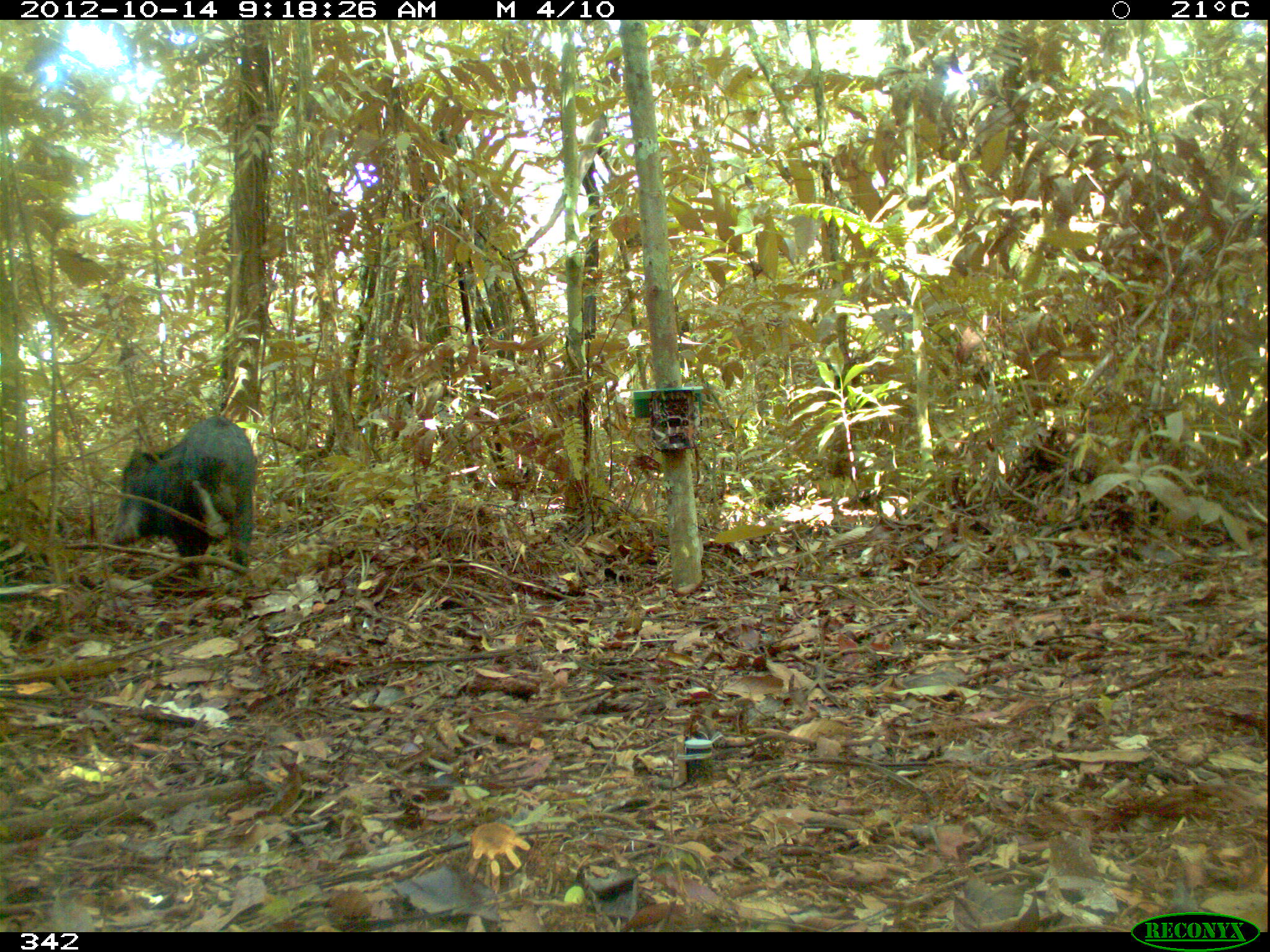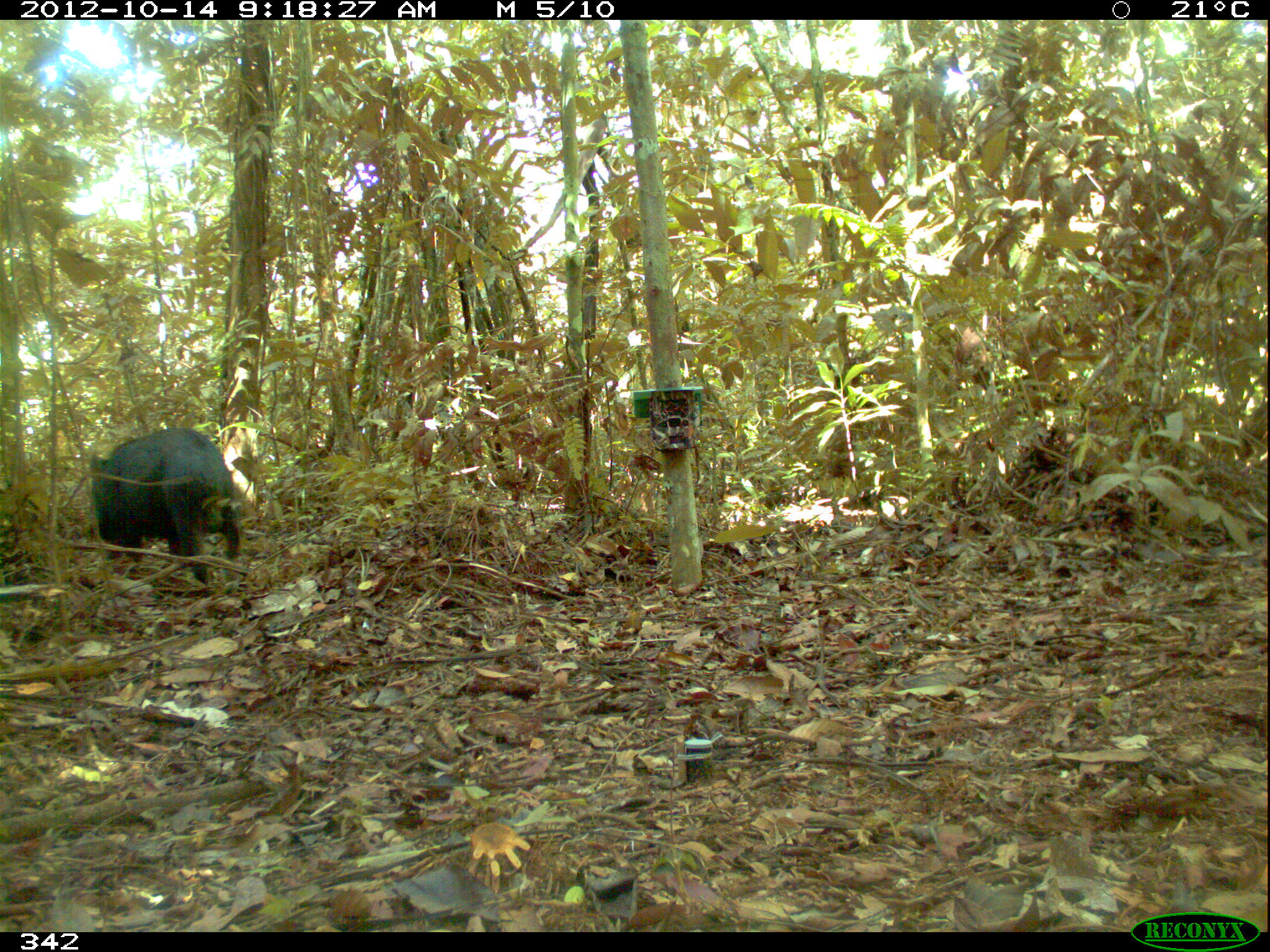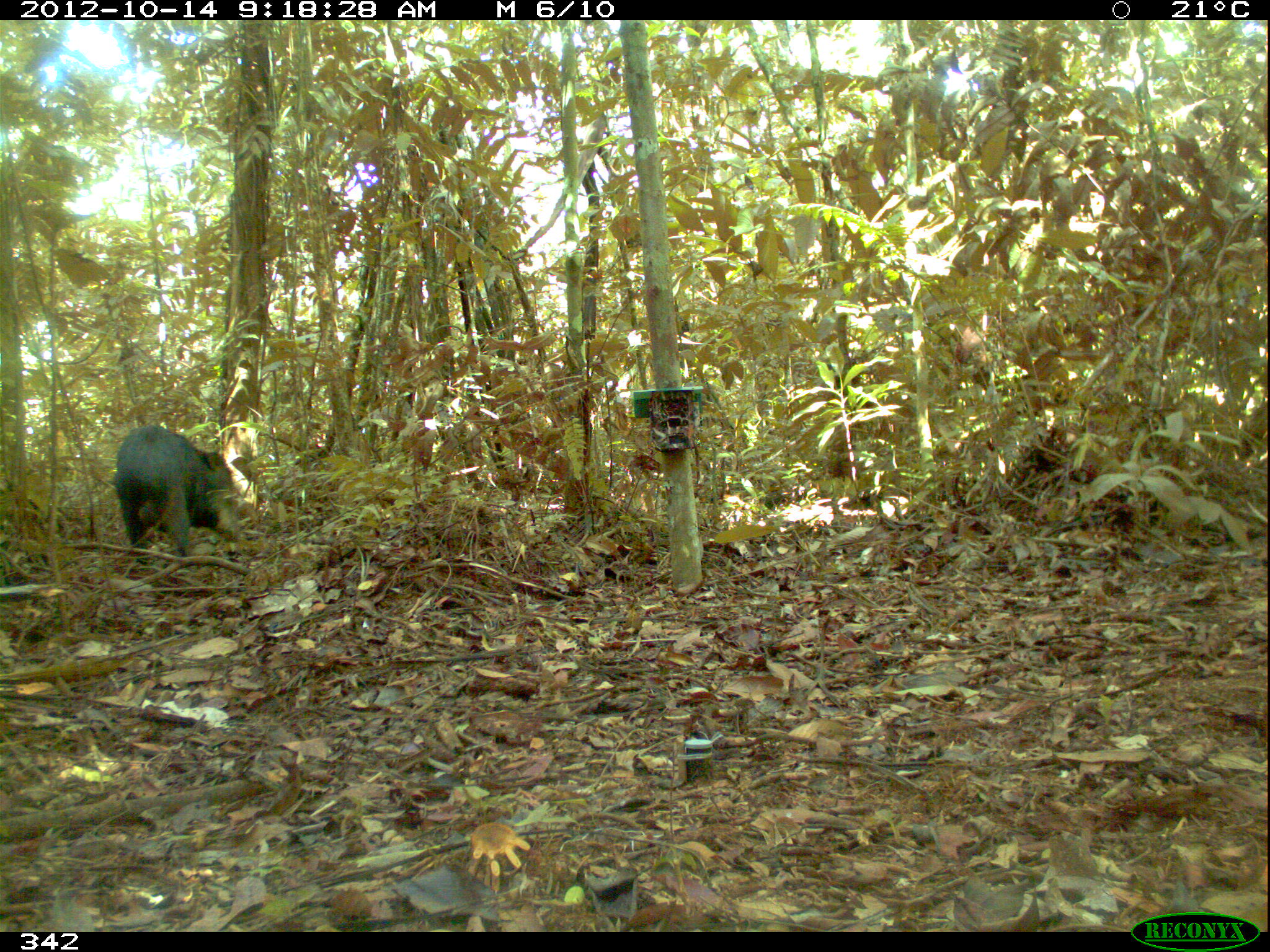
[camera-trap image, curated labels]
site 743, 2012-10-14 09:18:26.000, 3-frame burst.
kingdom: Animalia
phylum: Chordata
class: Mammalia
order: Artiodactyla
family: Tayassuidae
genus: Tayassu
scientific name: Tayassu pecari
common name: white-lipped peccary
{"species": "Tayassu pecari (white-lipped peccary)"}